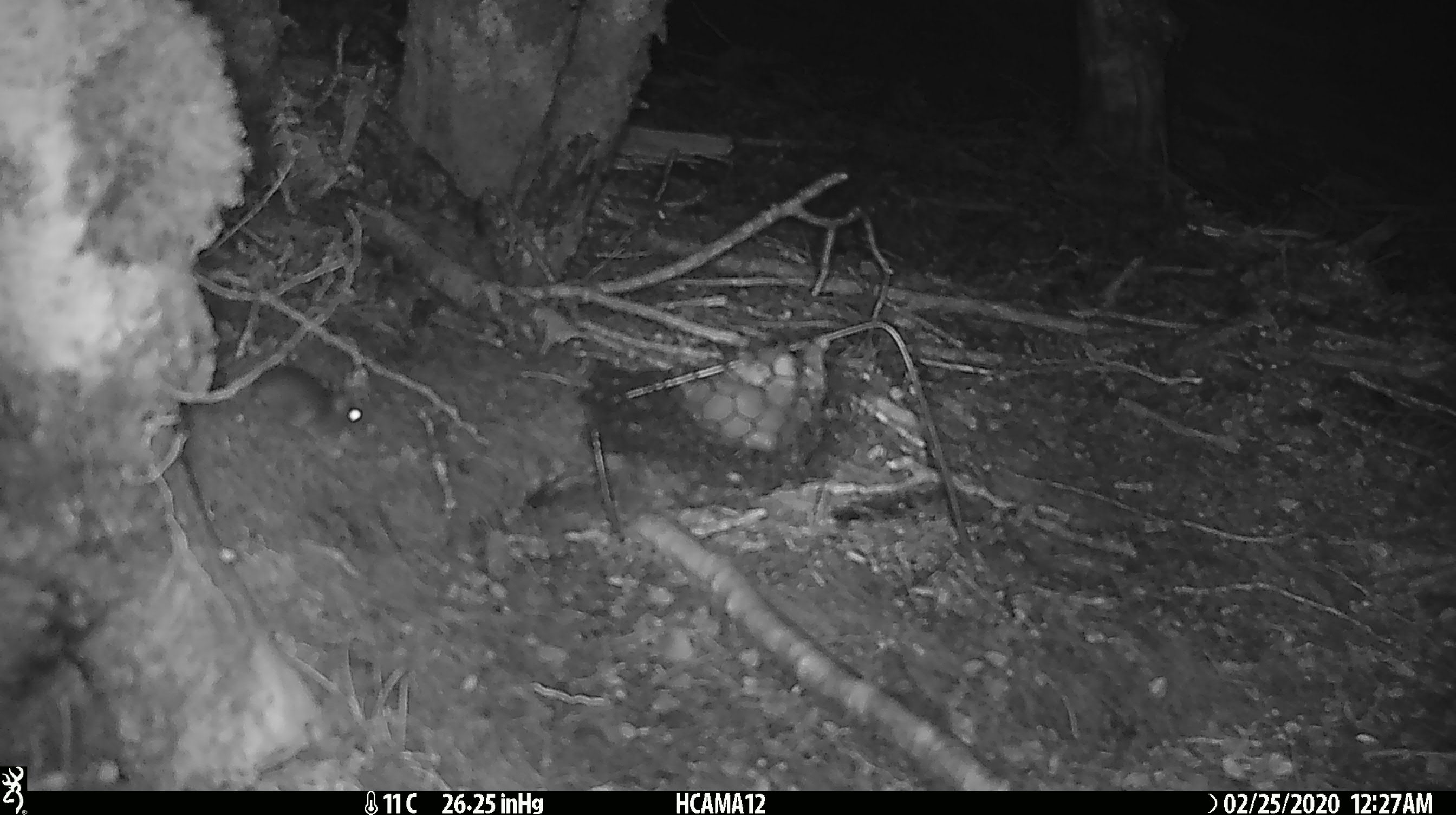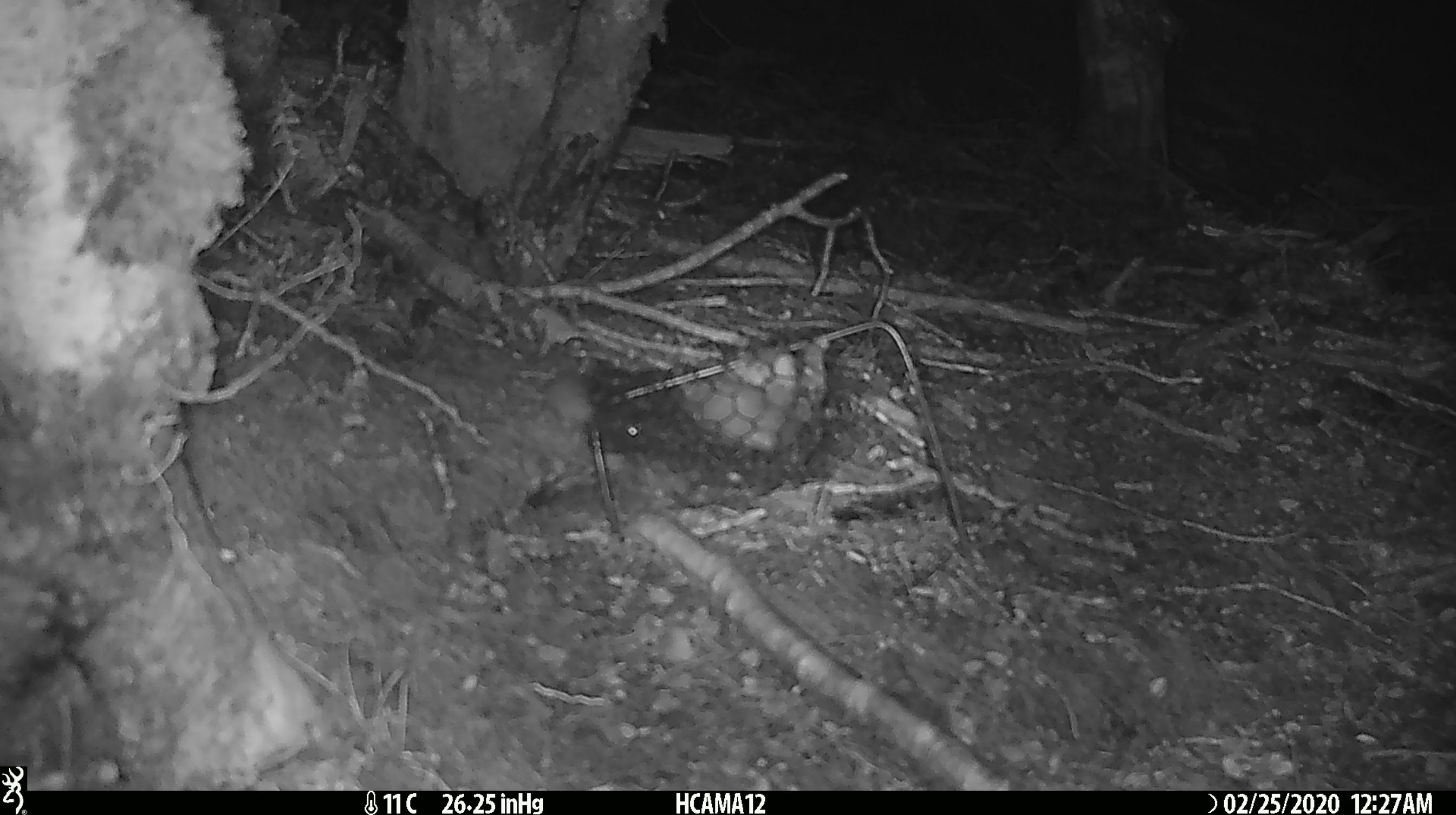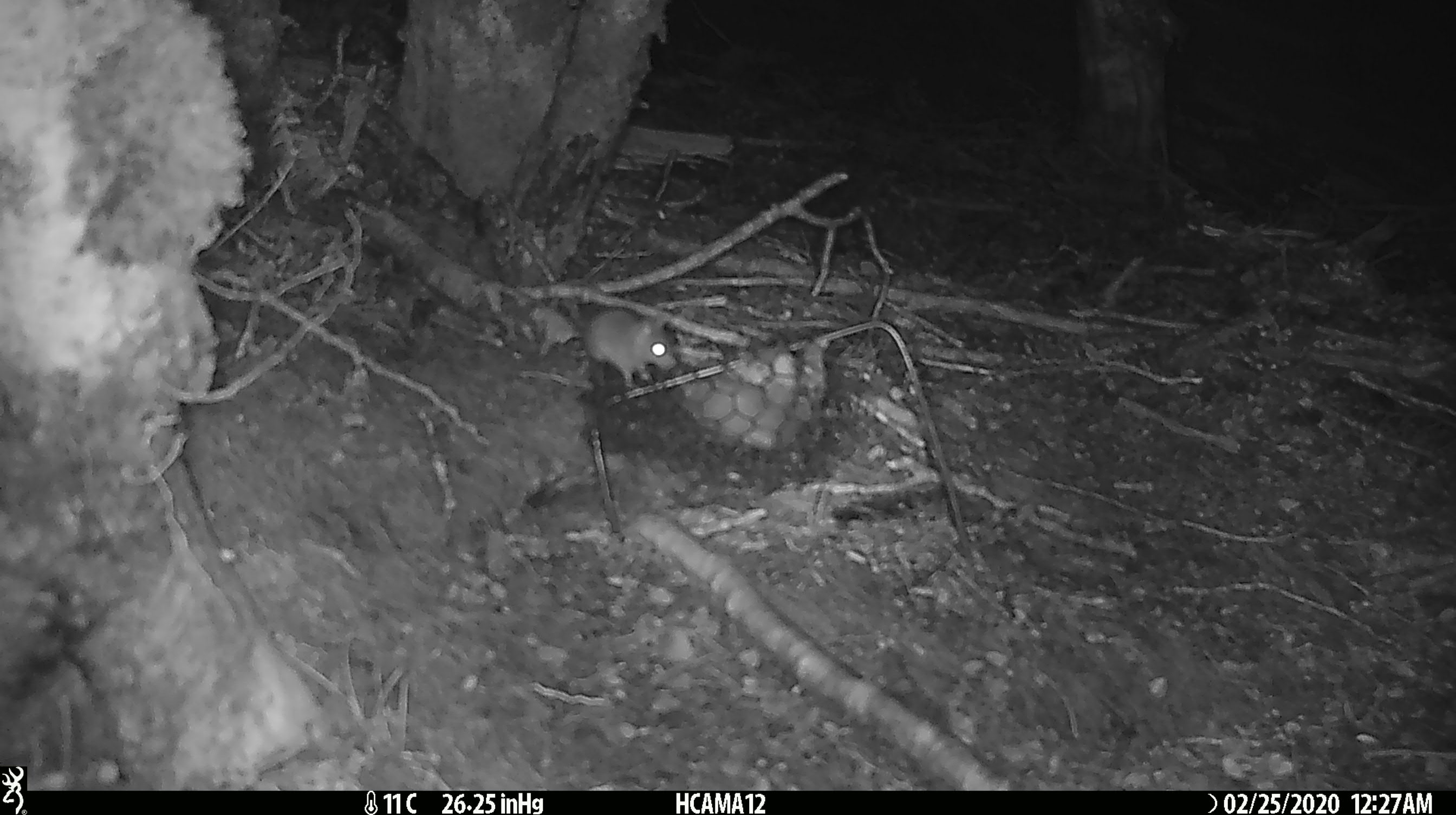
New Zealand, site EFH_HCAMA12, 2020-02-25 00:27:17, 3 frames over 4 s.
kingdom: Animalia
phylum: Chordata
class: Mammalia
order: Rodentia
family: Muridae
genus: Mus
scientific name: Mus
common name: mouse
Mouse (Mus).